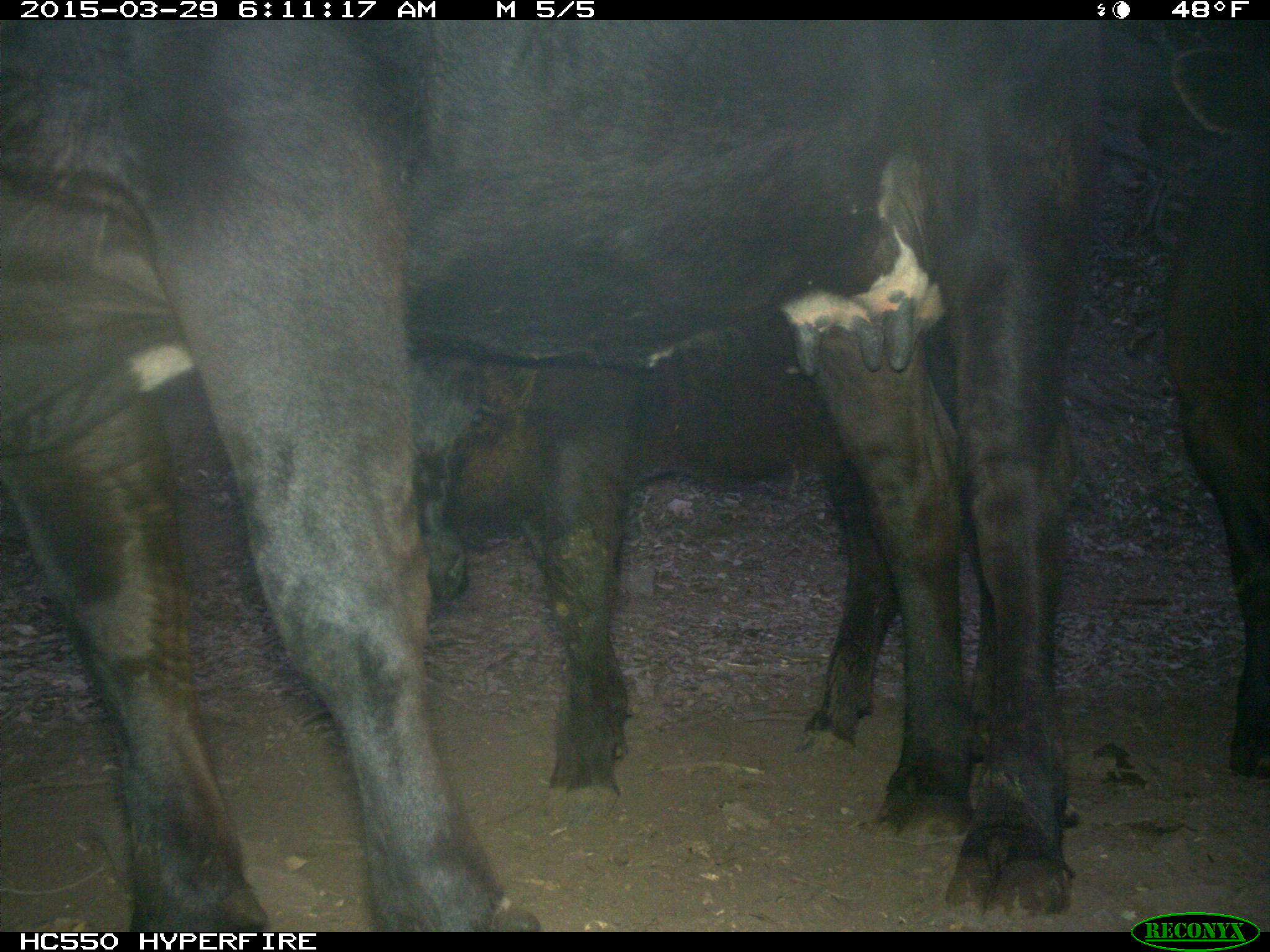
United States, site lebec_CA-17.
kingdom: Animalia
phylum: Chordata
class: Mammalia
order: Artiodactyla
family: Bovidae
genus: Bos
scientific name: Bos taurus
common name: domestic cow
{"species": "Bos taurus (domestic cow)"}